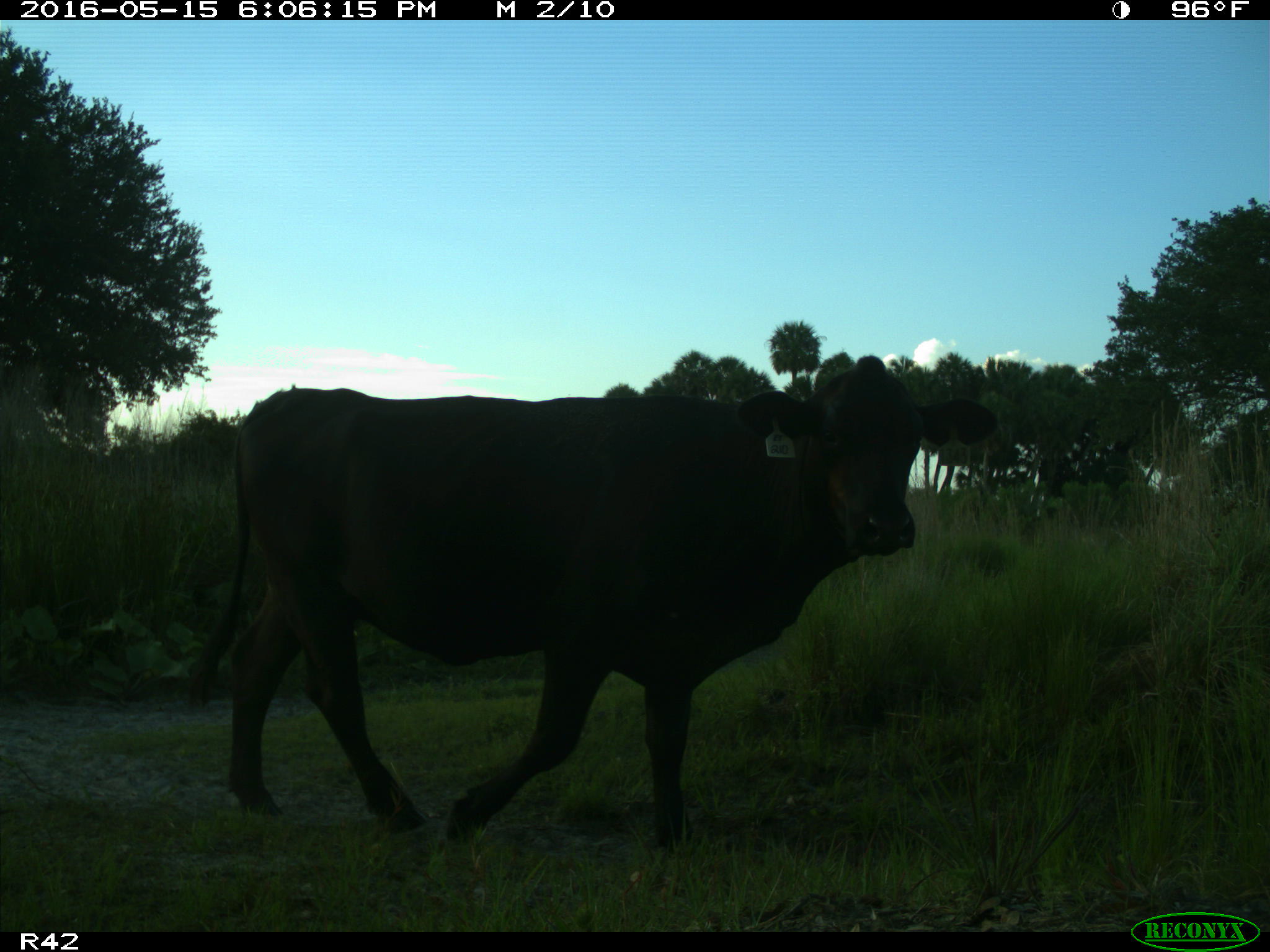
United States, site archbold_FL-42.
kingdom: Animalia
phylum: Chordata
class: Mammalia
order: Artiodactyla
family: Bovidae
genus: Bos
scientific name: Bos taurus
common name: domestic cow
Bos taurus (domestic cow).